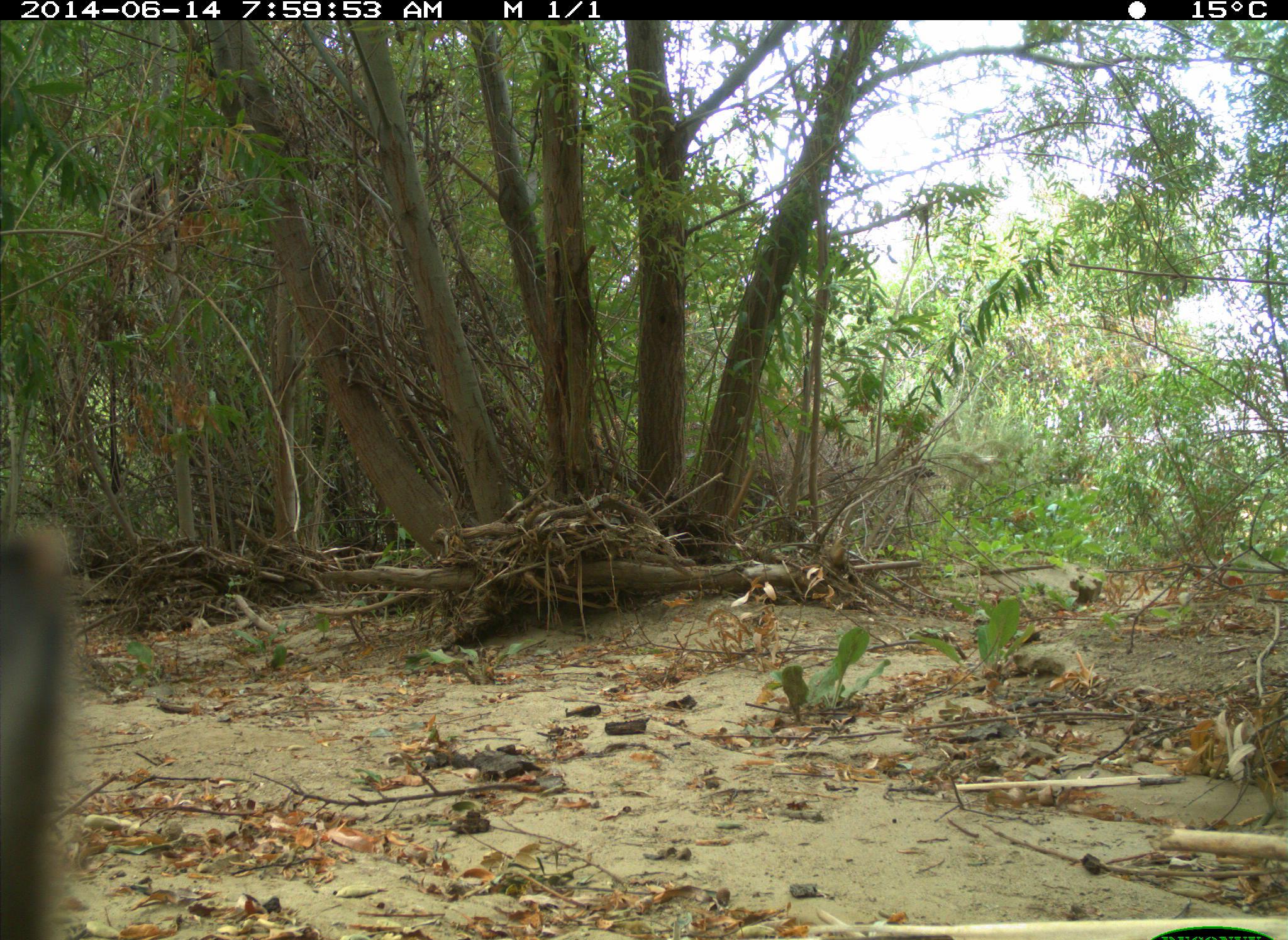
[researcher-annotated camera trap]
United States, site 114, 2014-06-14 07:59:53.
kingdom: Animalia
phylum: Chordata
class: Mammalia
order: Lagomorpha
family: Leporidae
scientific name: Leporidae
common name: rabbits and hares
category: rabbit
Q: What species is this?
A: Rabbit (rabbits and hares) (Leporidae).